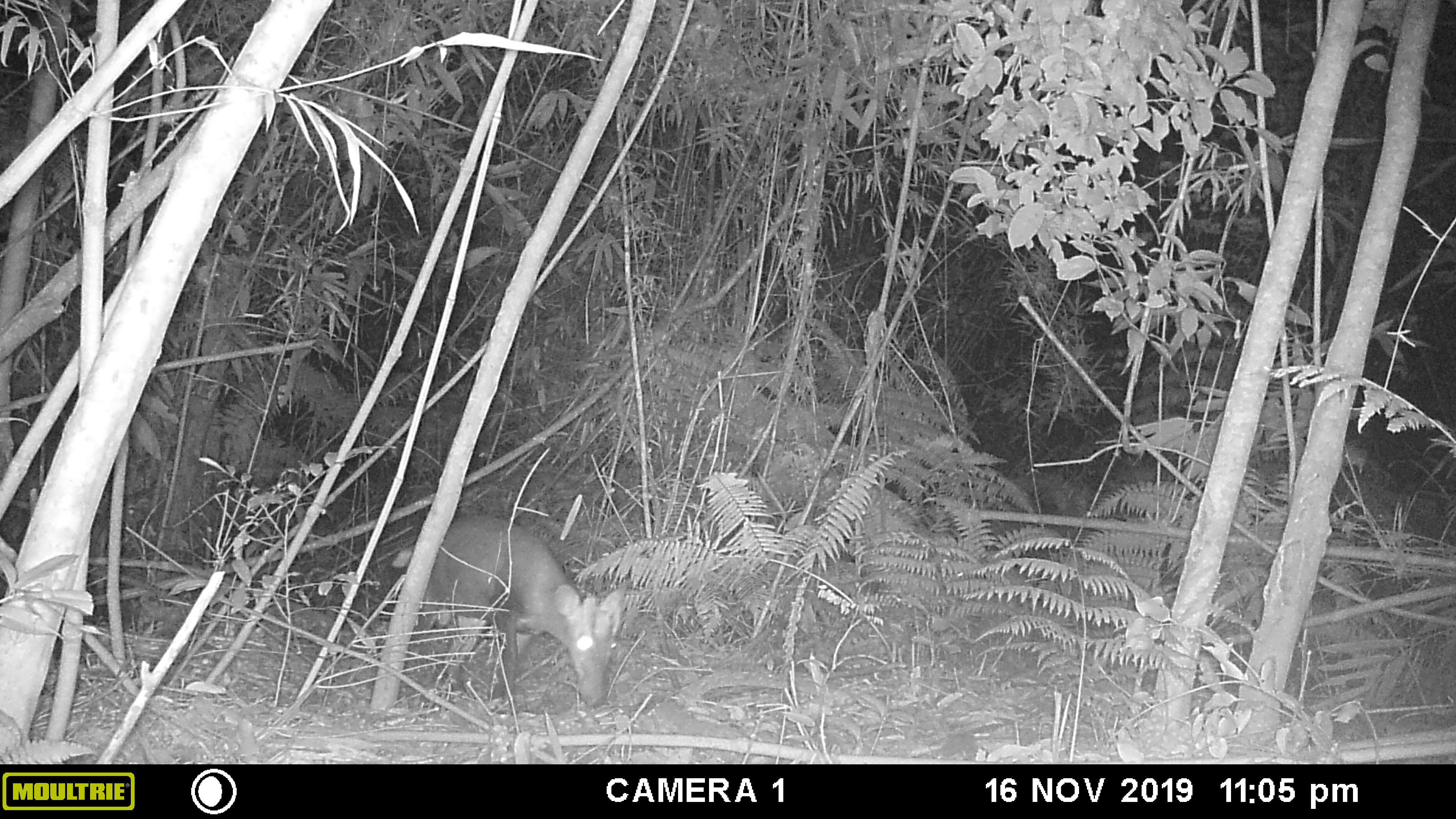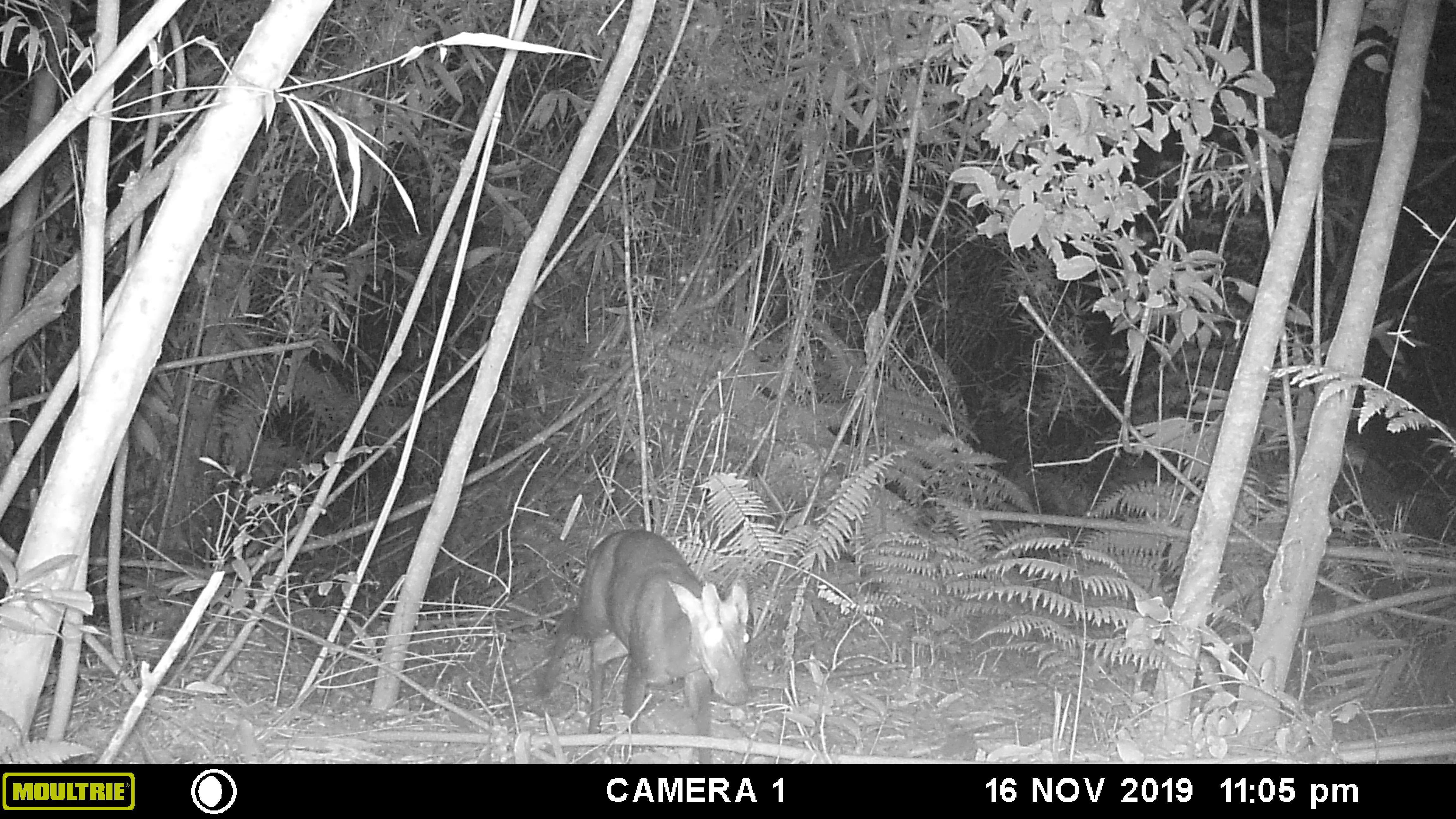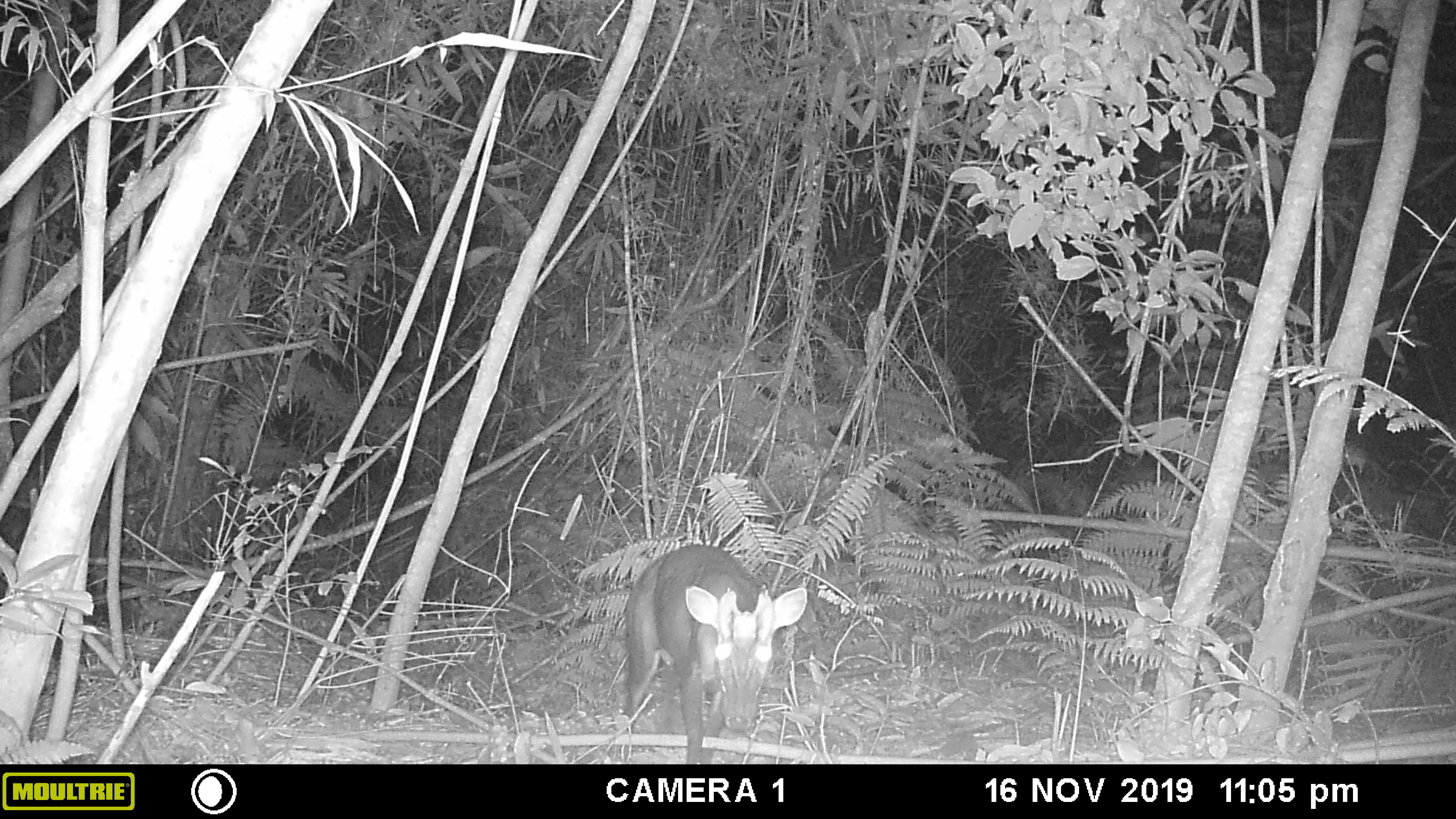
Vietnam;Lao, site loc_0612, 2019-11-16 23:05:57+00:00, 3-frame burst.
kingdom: Animalia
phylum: Chordata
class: Mammalia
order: Artiodactyla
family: Cervidae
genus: Muntiacus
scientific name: Muntiacus rooseveltorum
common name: roosevelt's muntjac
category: roosevelts muntjac group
Roosevelts muntjac group (roosevelt's muntjac) (Muntiacus rooseveltorum). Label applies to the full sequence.